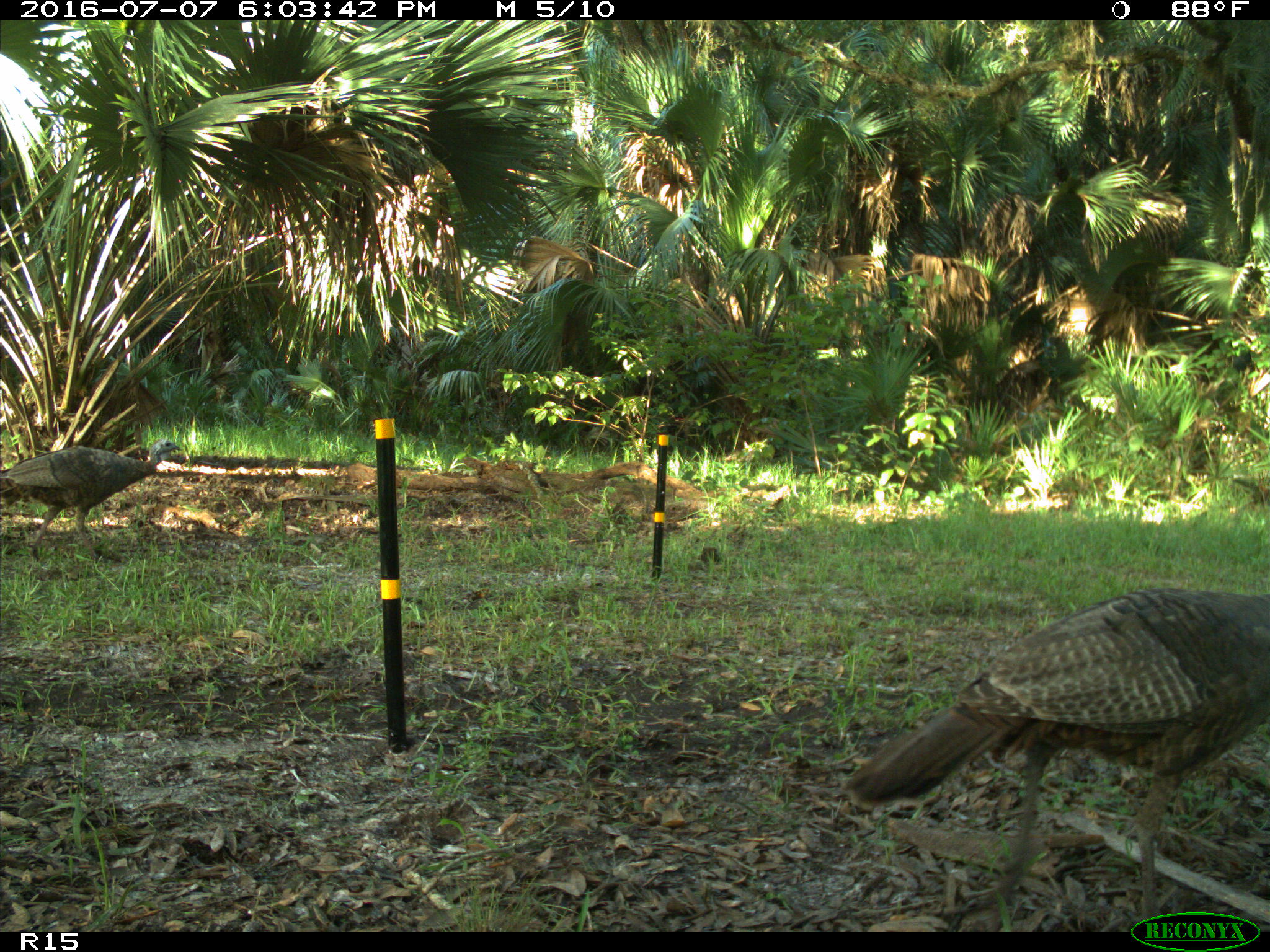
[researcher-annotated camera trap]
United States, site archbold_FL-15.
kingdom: Animalia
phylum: Chordata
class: Aves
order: Galliformes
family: Phasianidae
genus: Meleagris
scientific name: Meleagris gallopavo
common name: wild turkey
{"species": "Meleagris gallopavo (wild turkey)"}